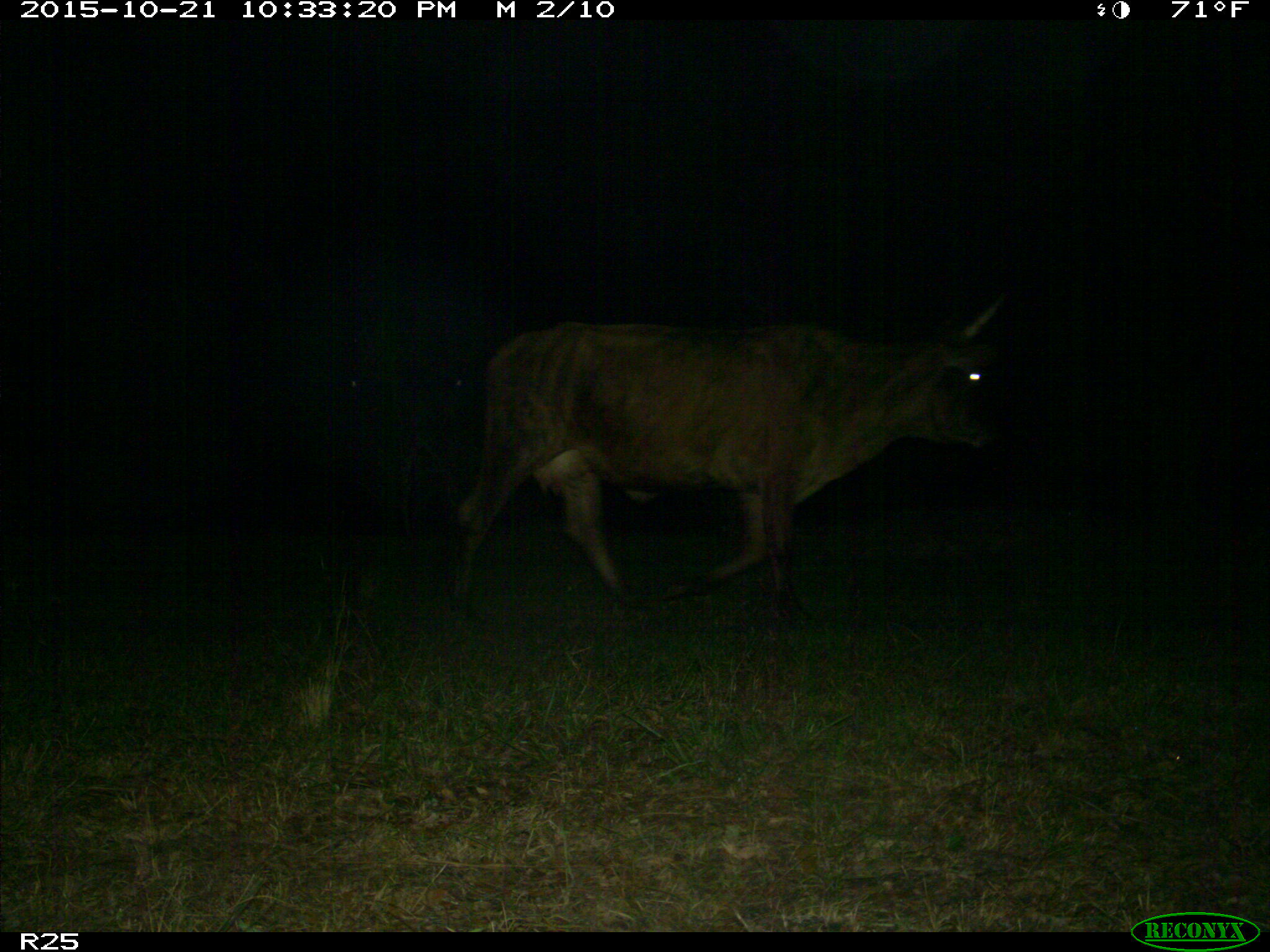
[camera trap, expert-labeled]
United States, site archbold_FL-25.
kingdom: Animalia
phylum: Chordata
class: Mammalia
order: Artiodactyla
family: Bovidae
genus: Bos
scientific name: Bos taurus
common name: domestic cow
Bos taurus (domestic cow).